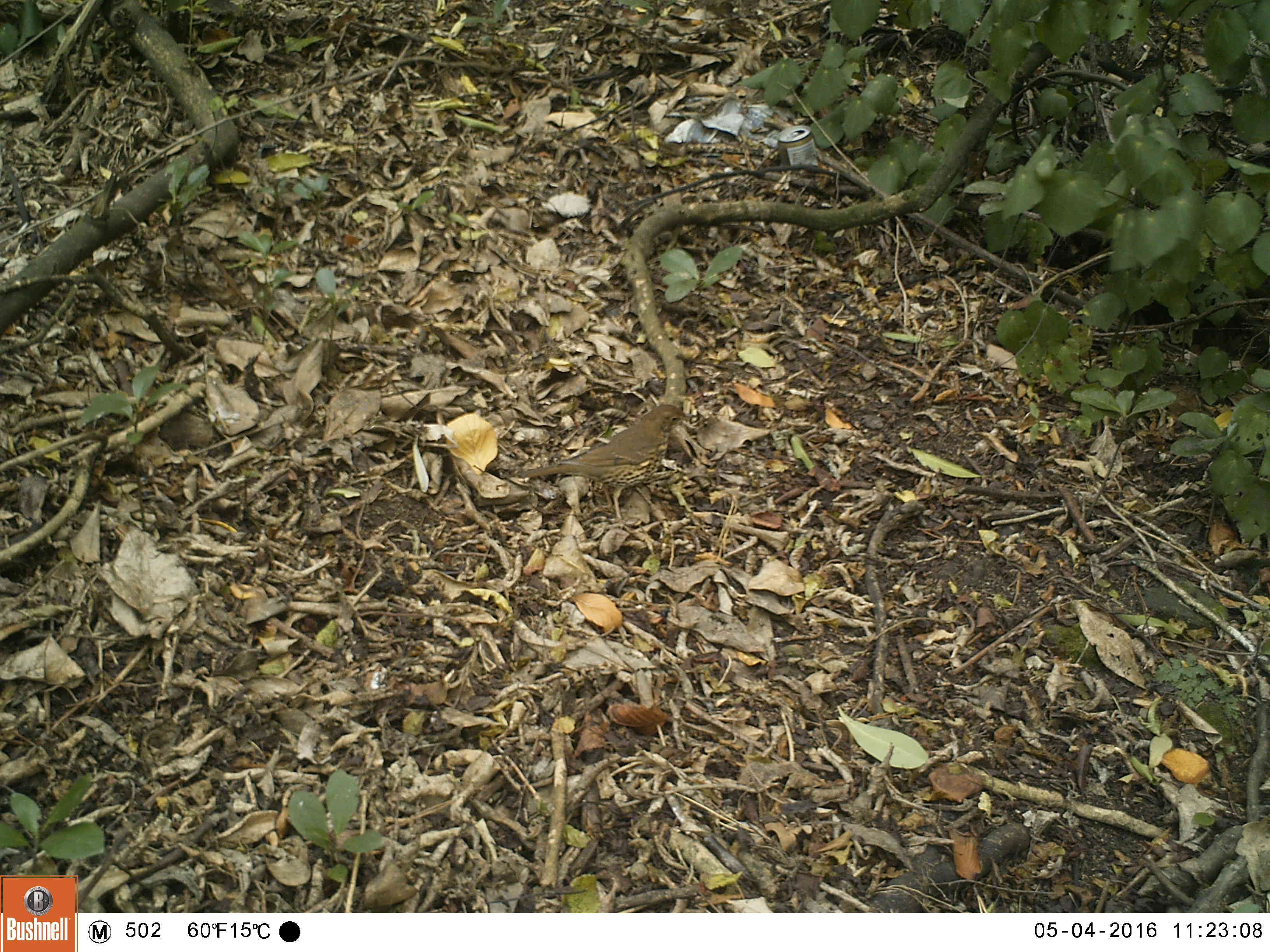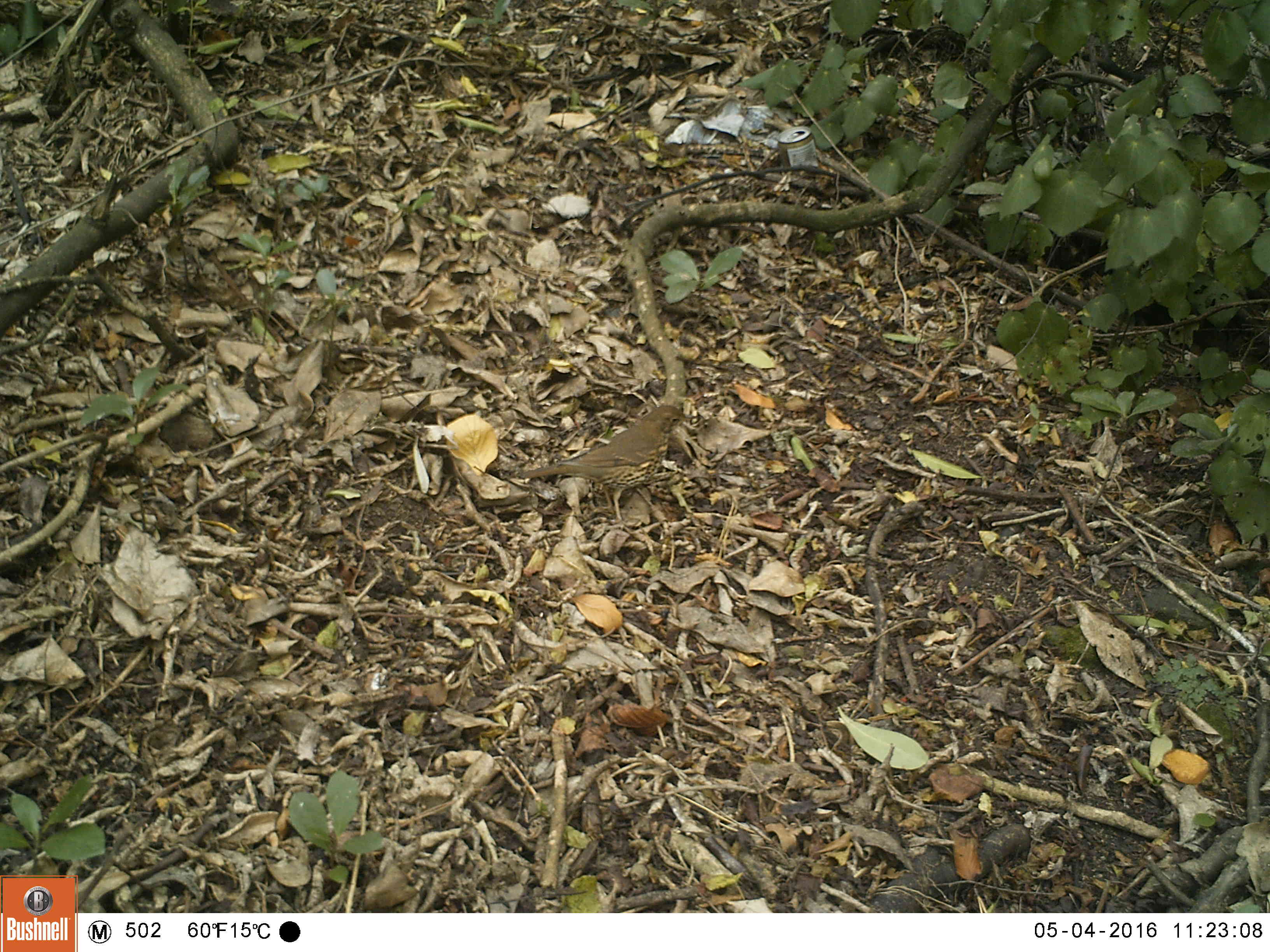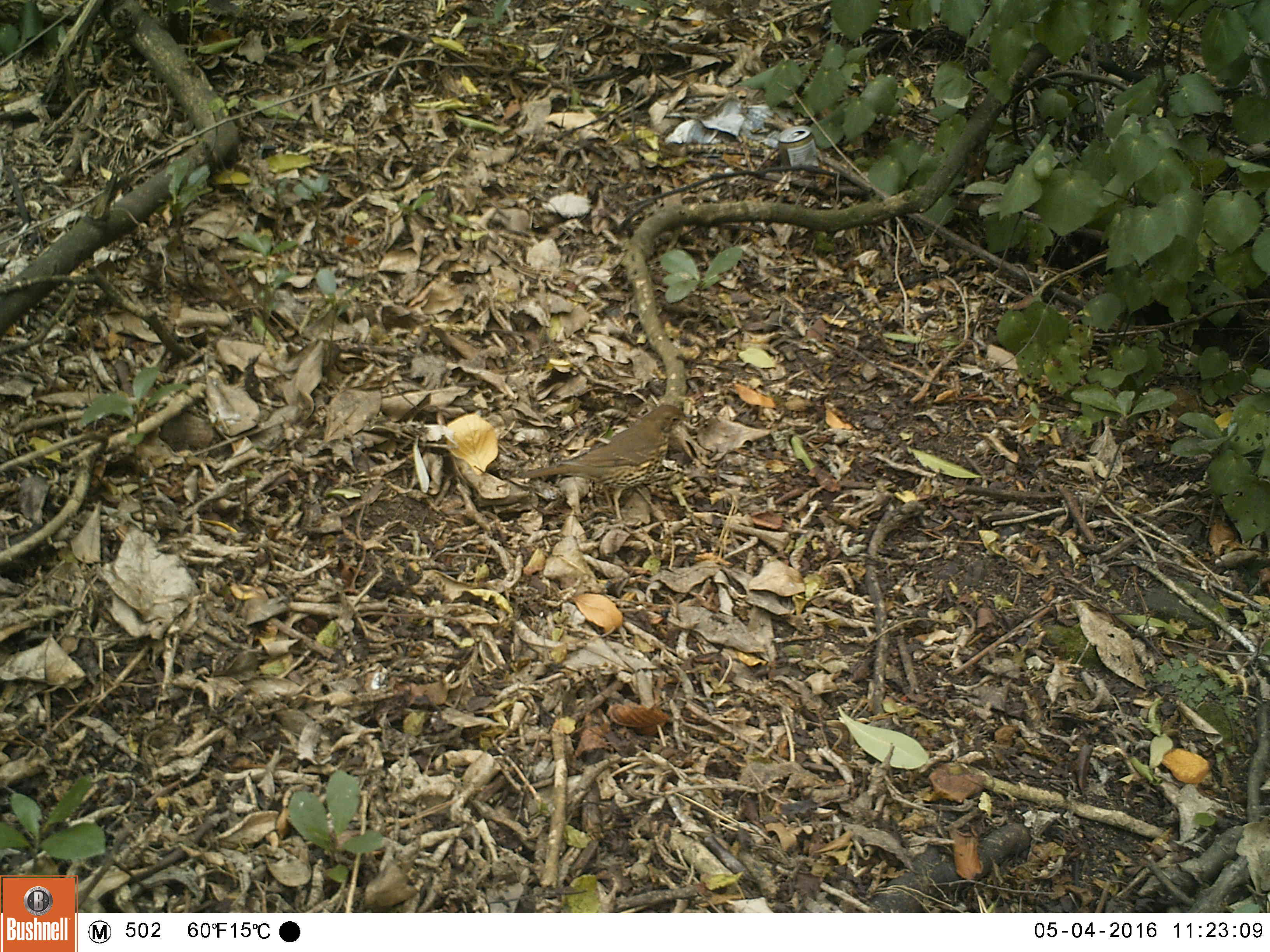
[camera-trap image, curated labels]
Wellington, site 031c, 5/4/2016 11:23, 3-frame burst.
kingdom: Animalia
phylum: Chordata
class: Aves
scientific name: Aves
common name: bird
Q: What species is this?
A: Bird (Aves).